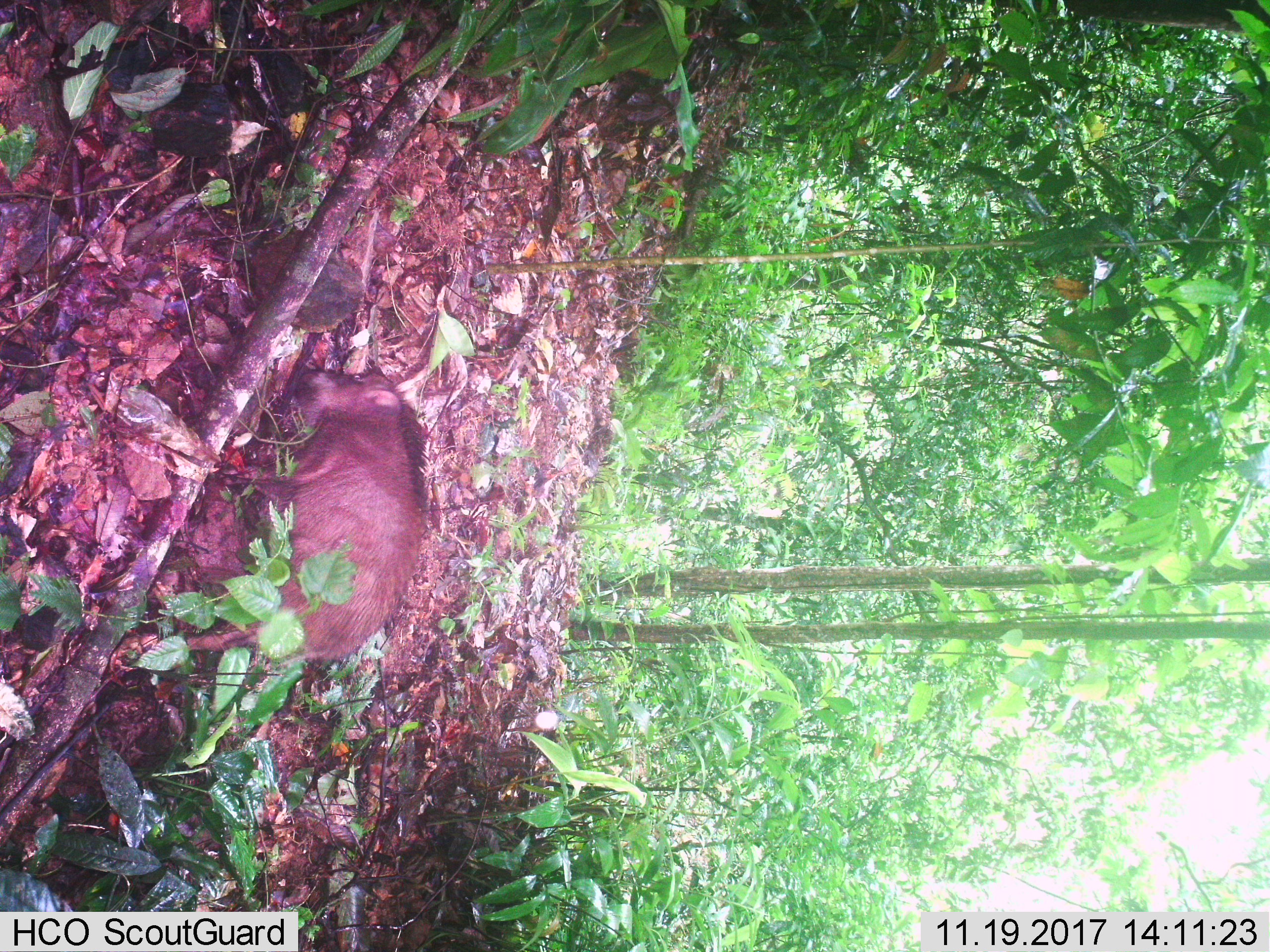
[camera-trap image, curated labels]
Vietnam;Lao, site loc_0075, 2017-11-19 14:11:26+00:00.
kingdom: Animalia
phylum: Chordata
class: Mammalia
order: Artiodactyla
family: Suidae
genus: Sus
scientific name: Sus scrofa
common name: eurasian wild pig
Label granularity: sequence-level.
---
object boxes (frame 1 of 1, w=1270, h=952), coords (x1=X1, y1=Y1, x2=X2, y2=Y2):
eurasian wild pig: (x1=180, y1=364, x2=430, y2=665)